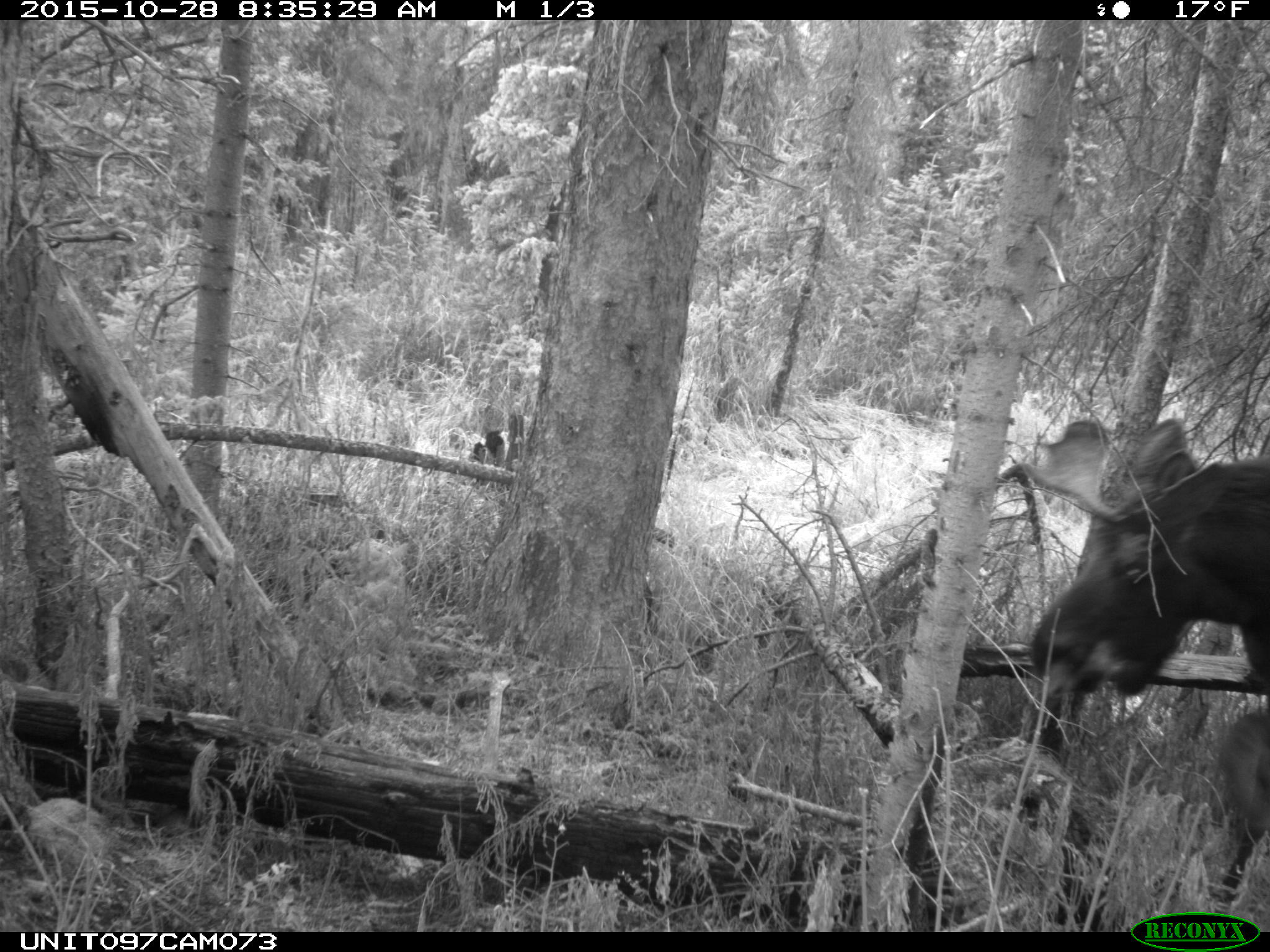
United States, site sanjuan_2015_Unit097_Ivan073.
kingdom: Animalia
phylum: Chordata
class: Mammalia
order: Artiodactyla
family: Cervidae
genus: Alces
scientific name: Alces alces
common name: moose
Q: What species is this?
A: Alces alces (moose).